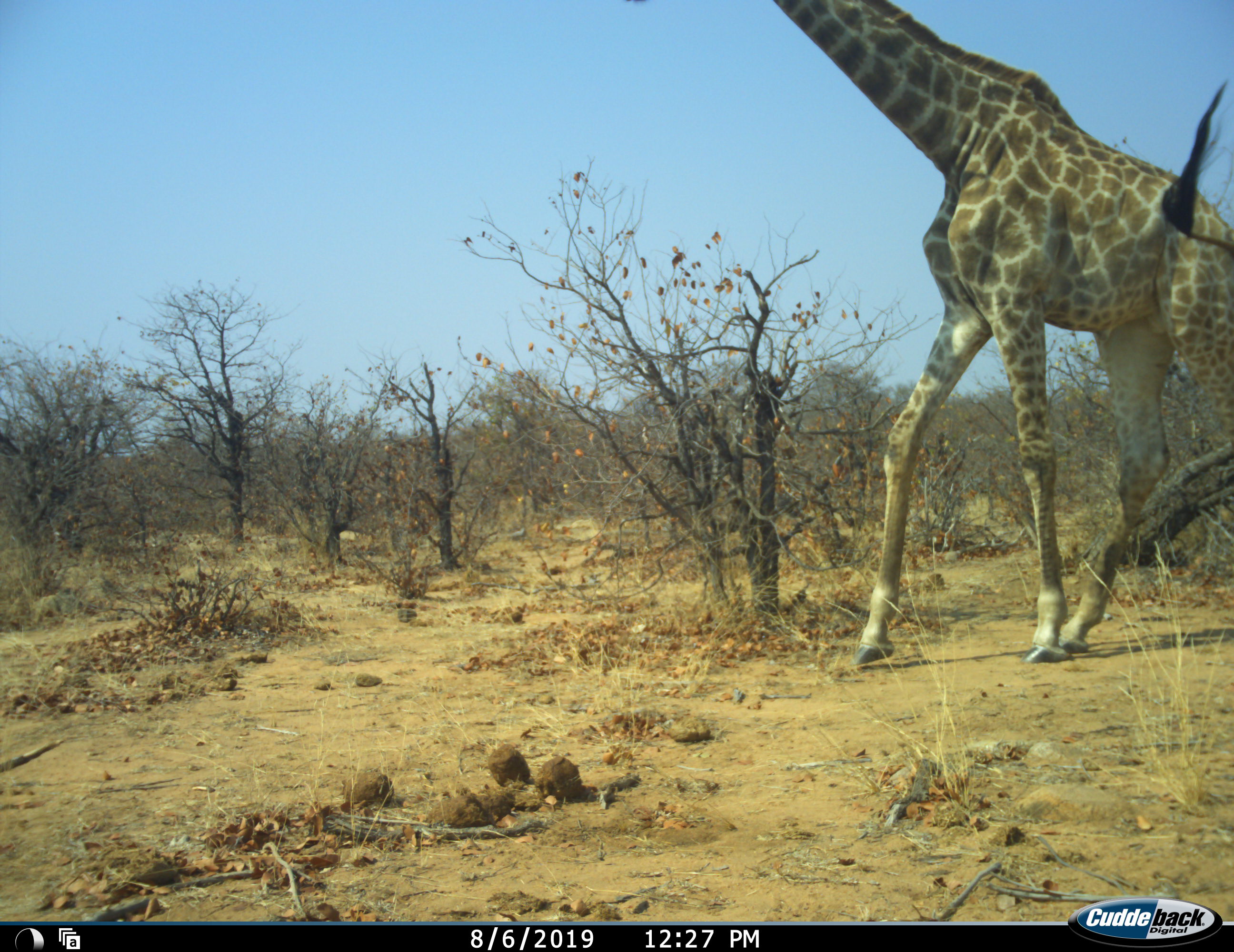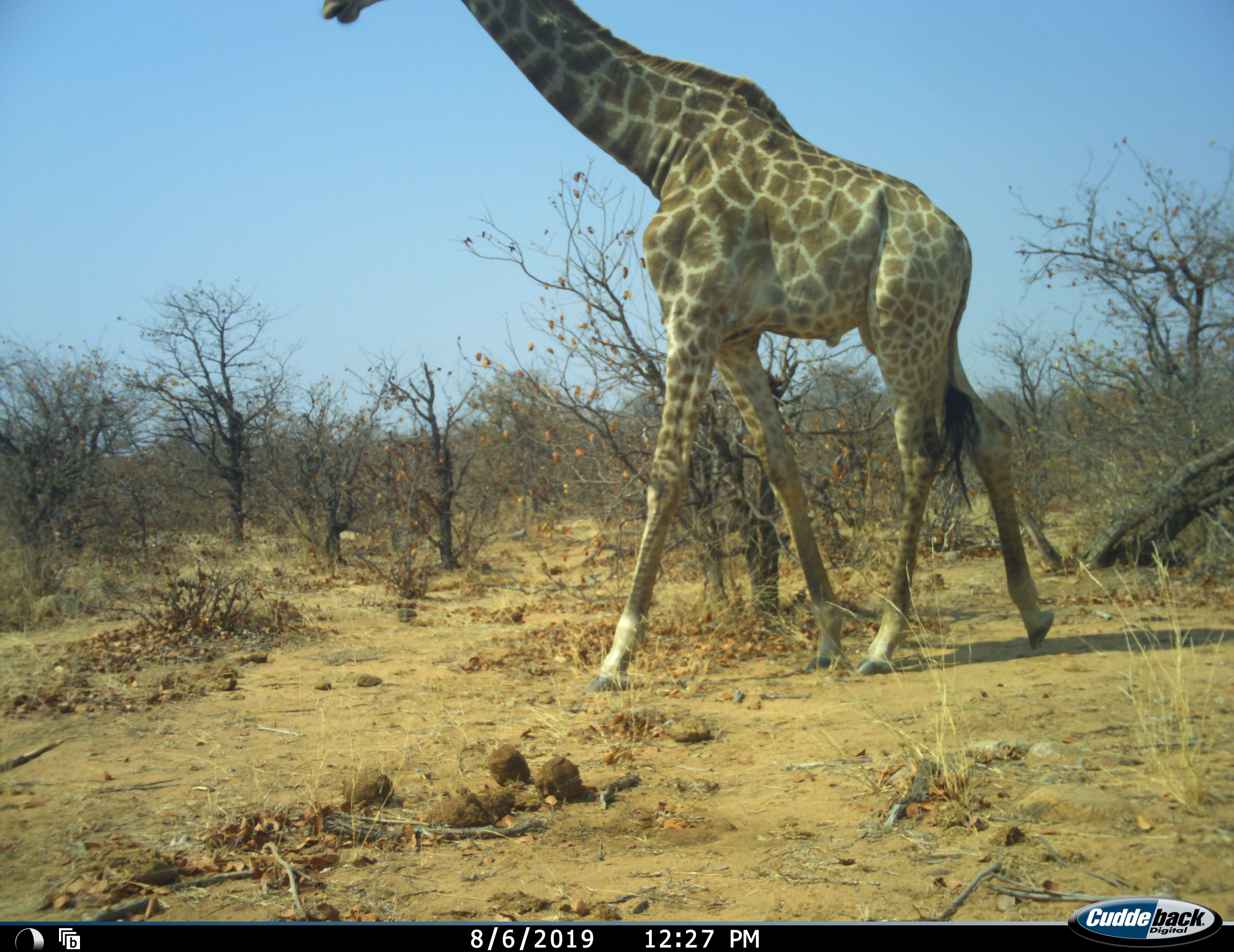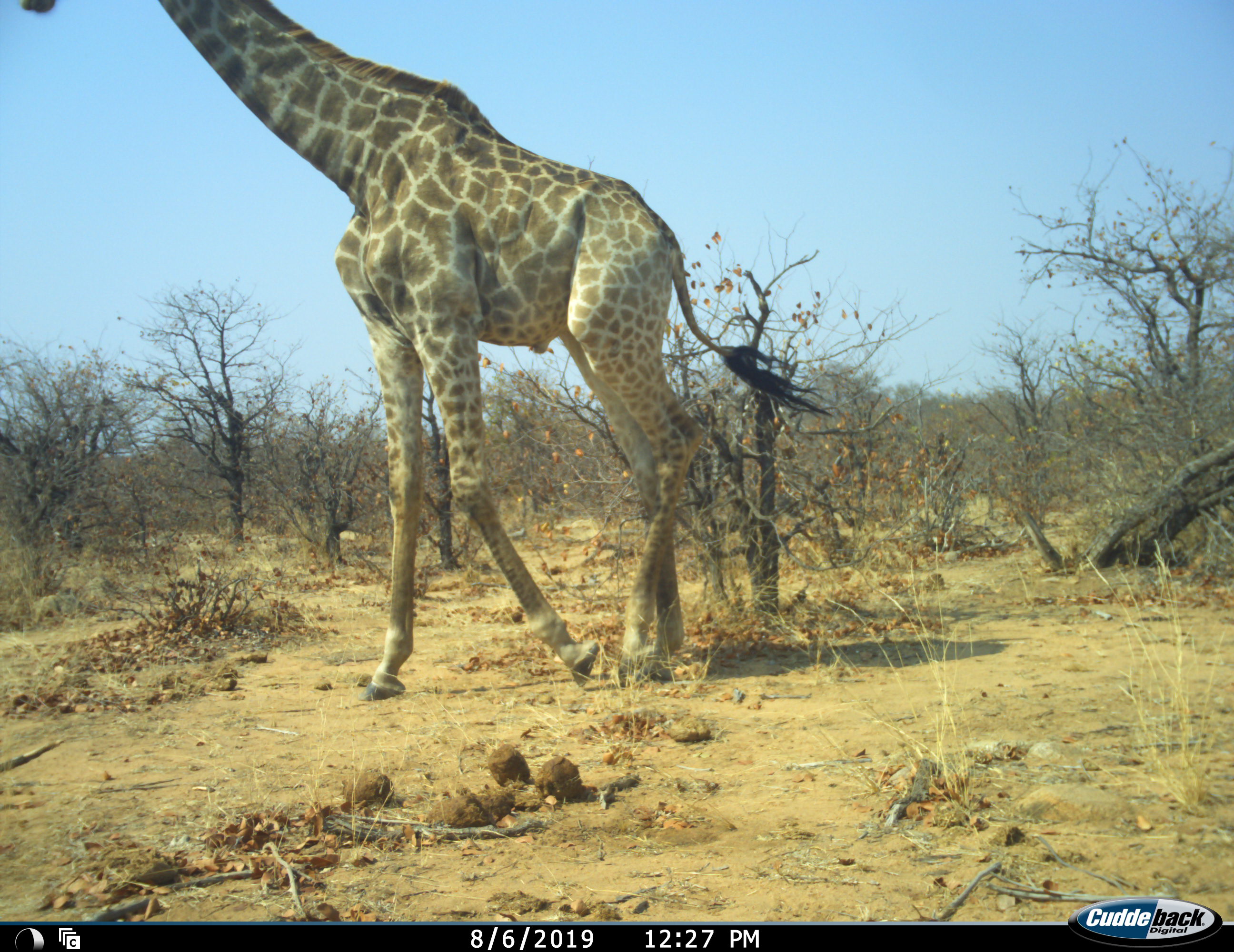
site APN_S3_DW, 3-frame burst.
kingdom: Animalia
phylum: Chordata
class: Mammalia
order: Artiodactyla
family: Giraffidae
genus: Giraffa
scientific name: Giraffa camelopardalis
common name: giraffe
Giraffe (Giraffa camelopardalis), count 1. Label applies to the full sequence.